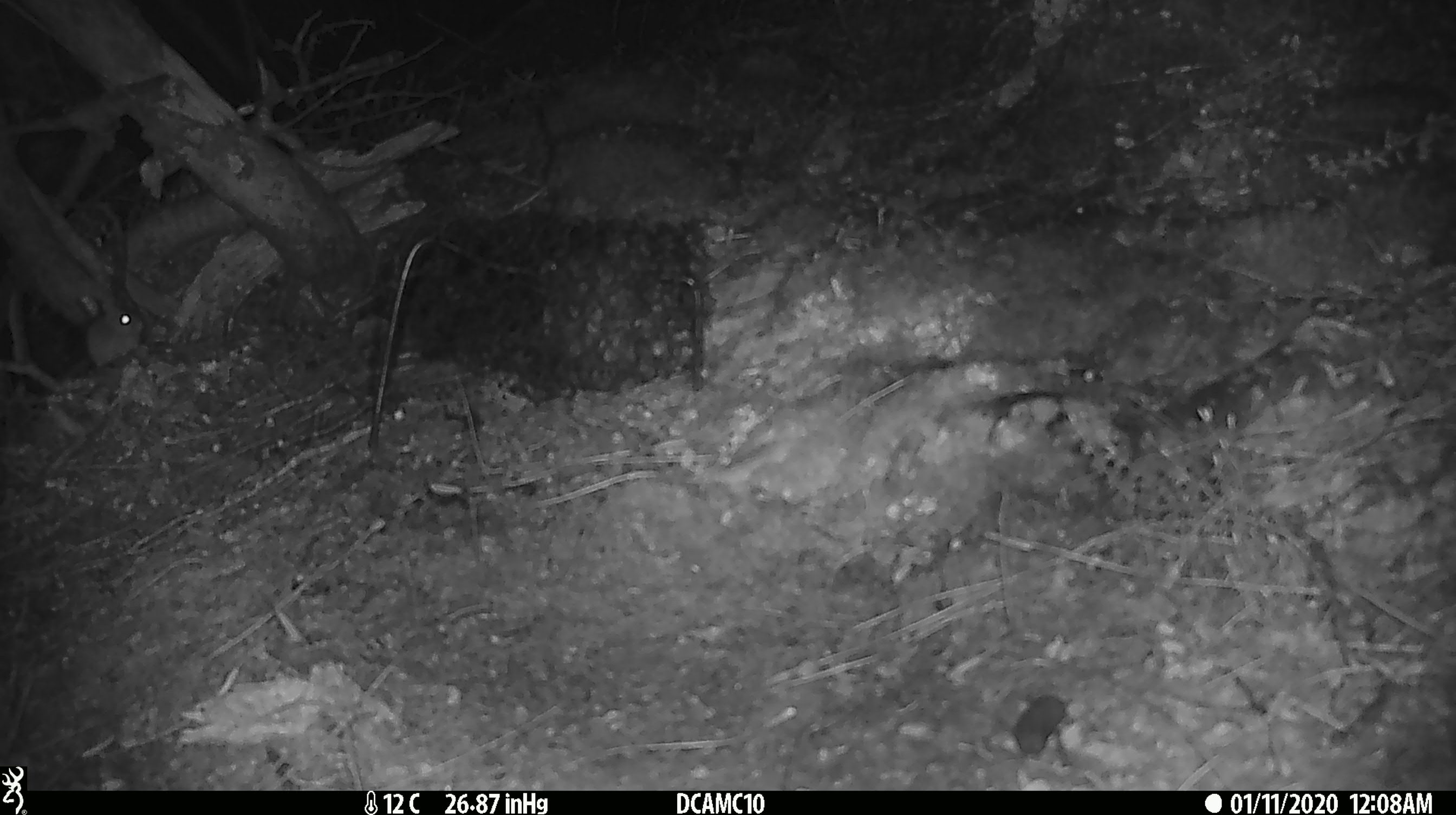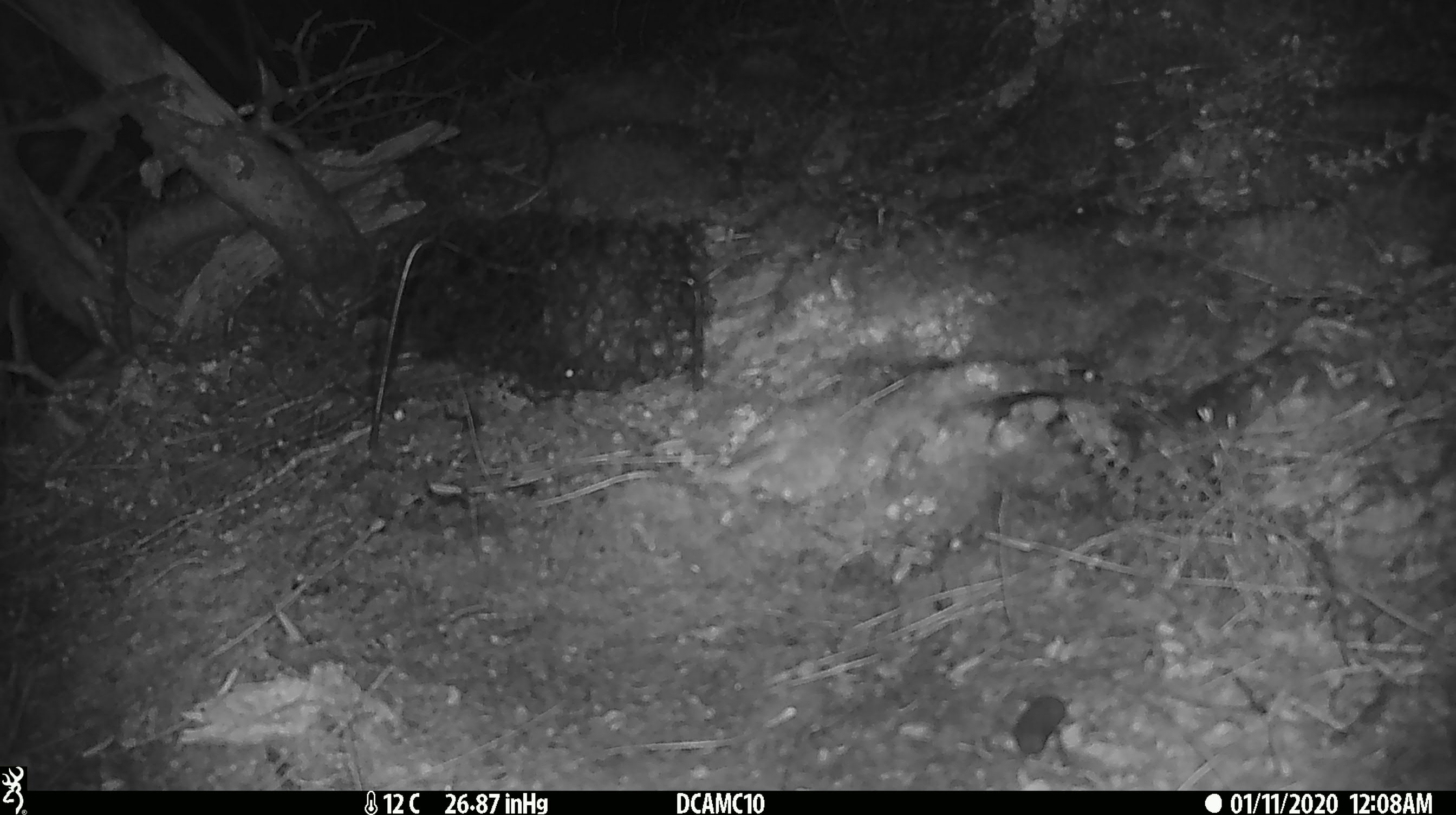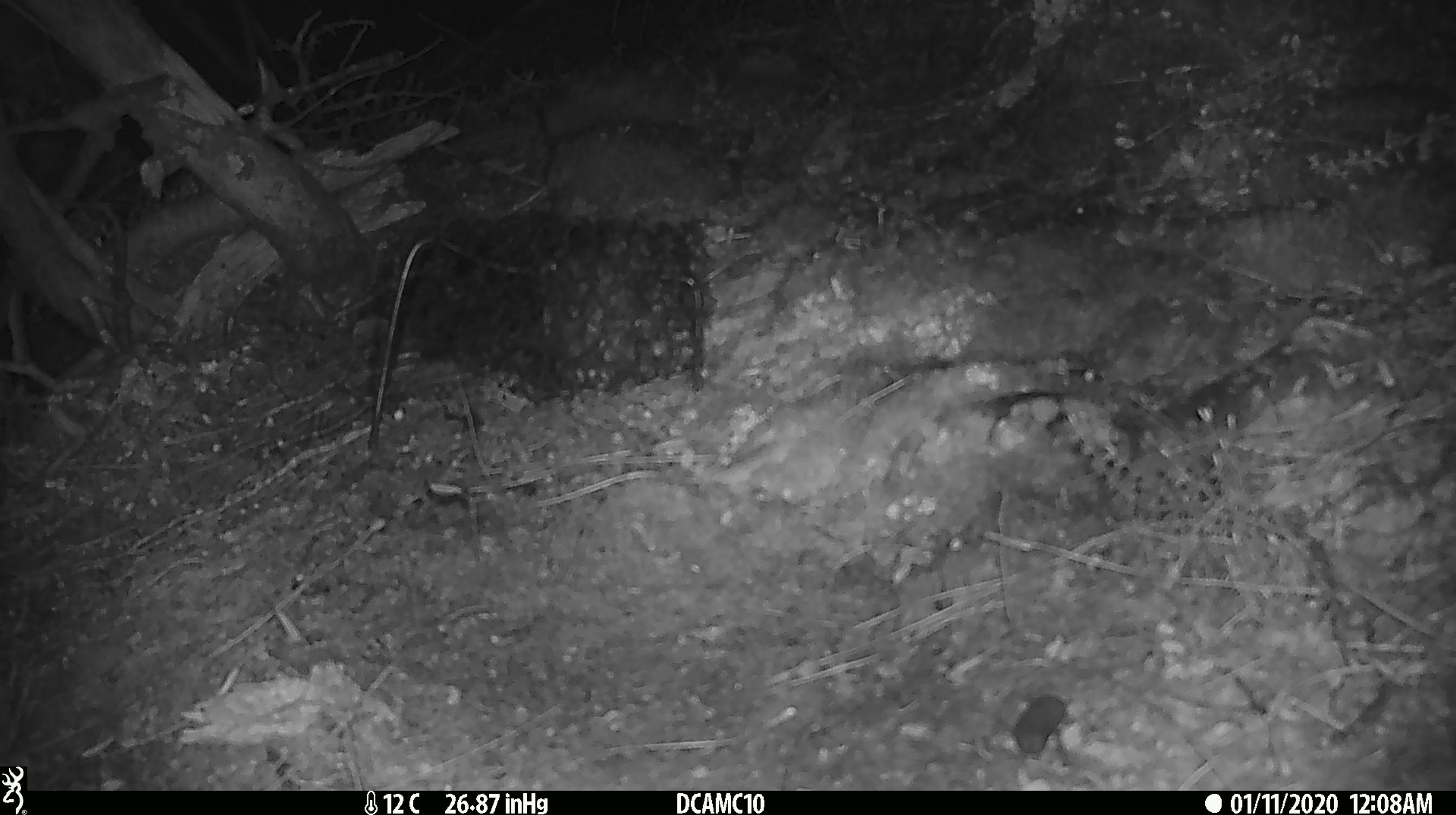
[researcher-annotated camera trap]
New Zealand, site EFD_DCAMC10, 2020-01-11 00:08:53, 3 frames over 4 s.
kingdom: Animalia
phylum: Chordata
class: Mammalia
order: Rodentia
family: Muridae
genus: Mus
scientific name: Mus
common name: mouse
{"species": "mouse (Mus)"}